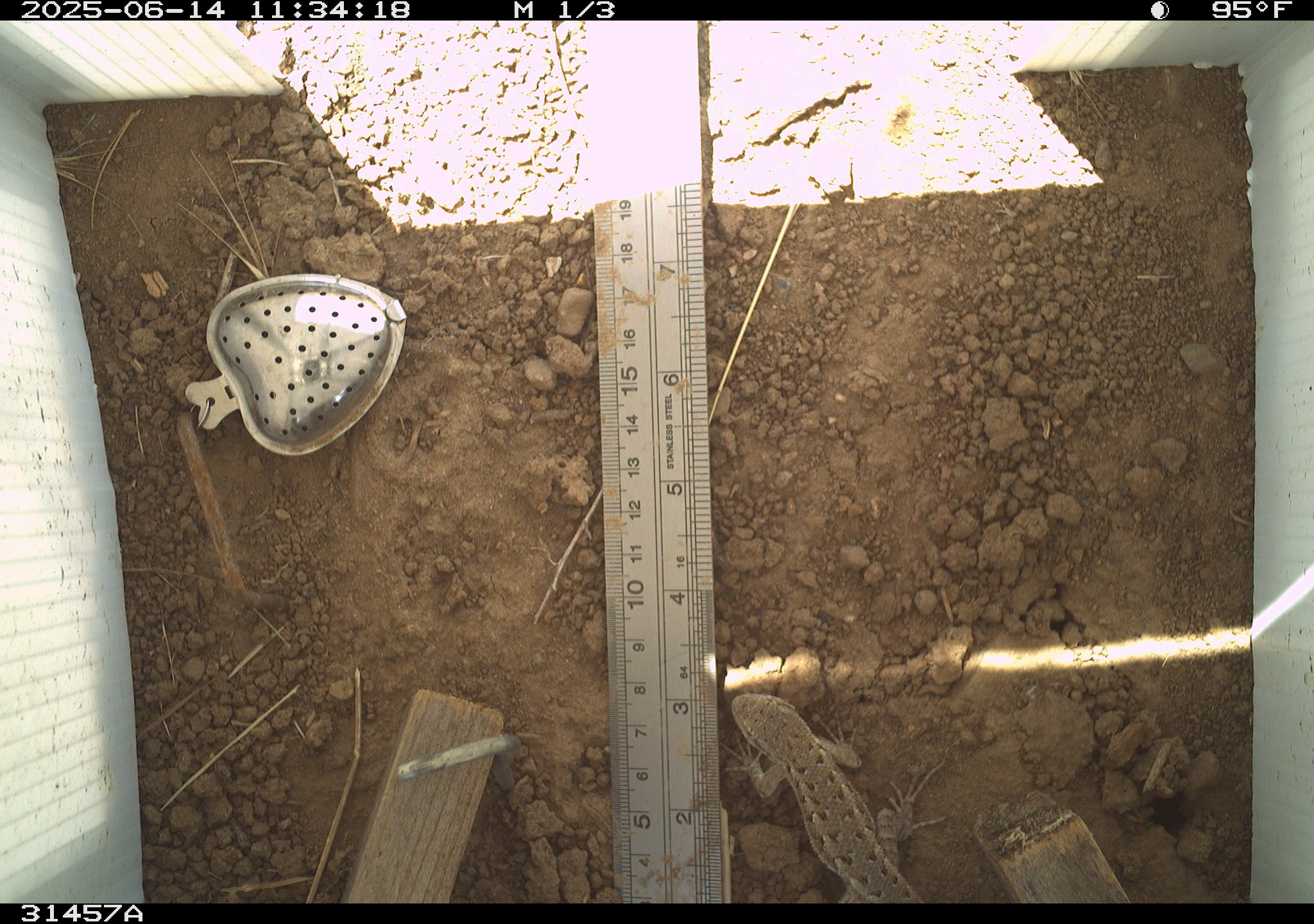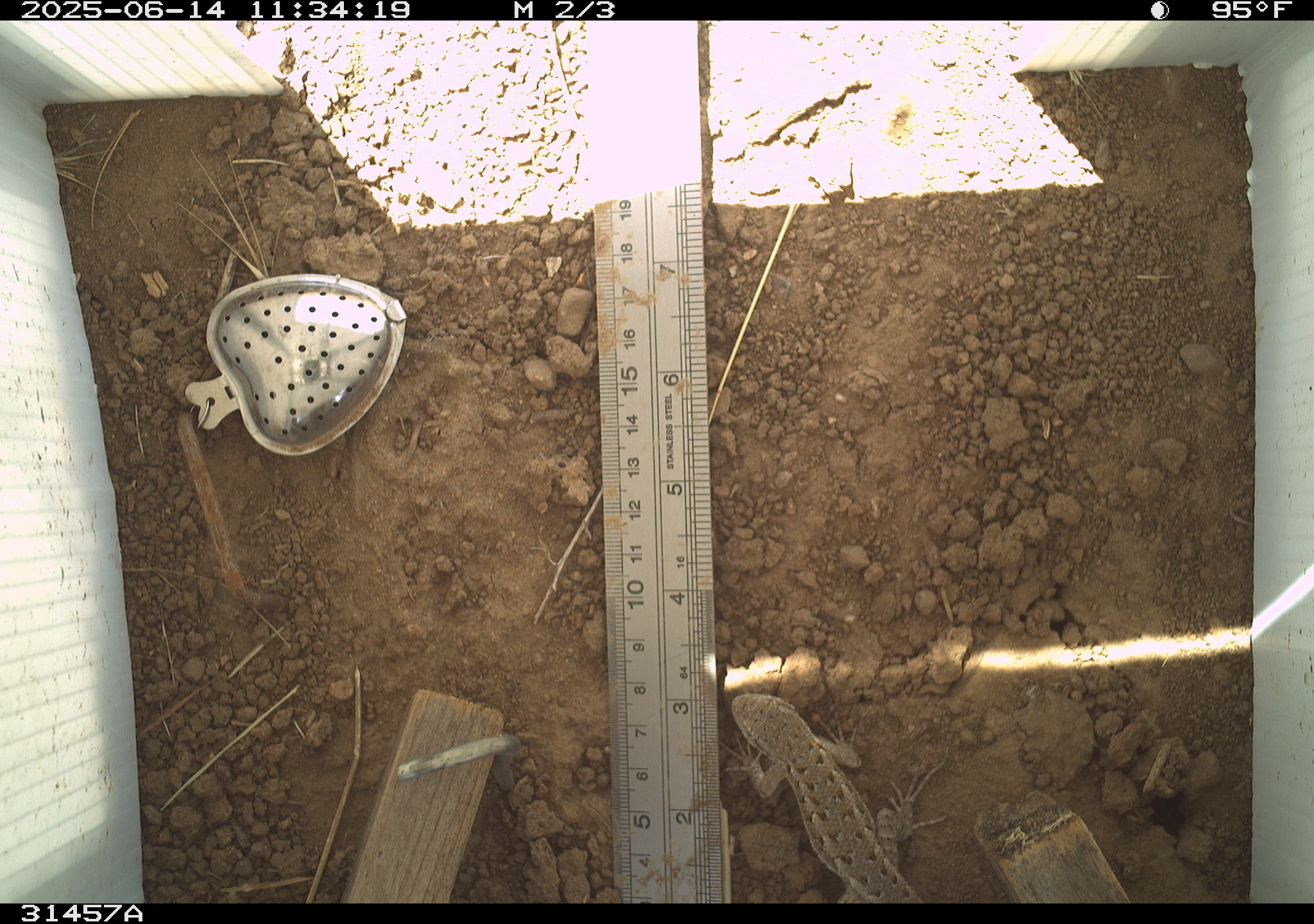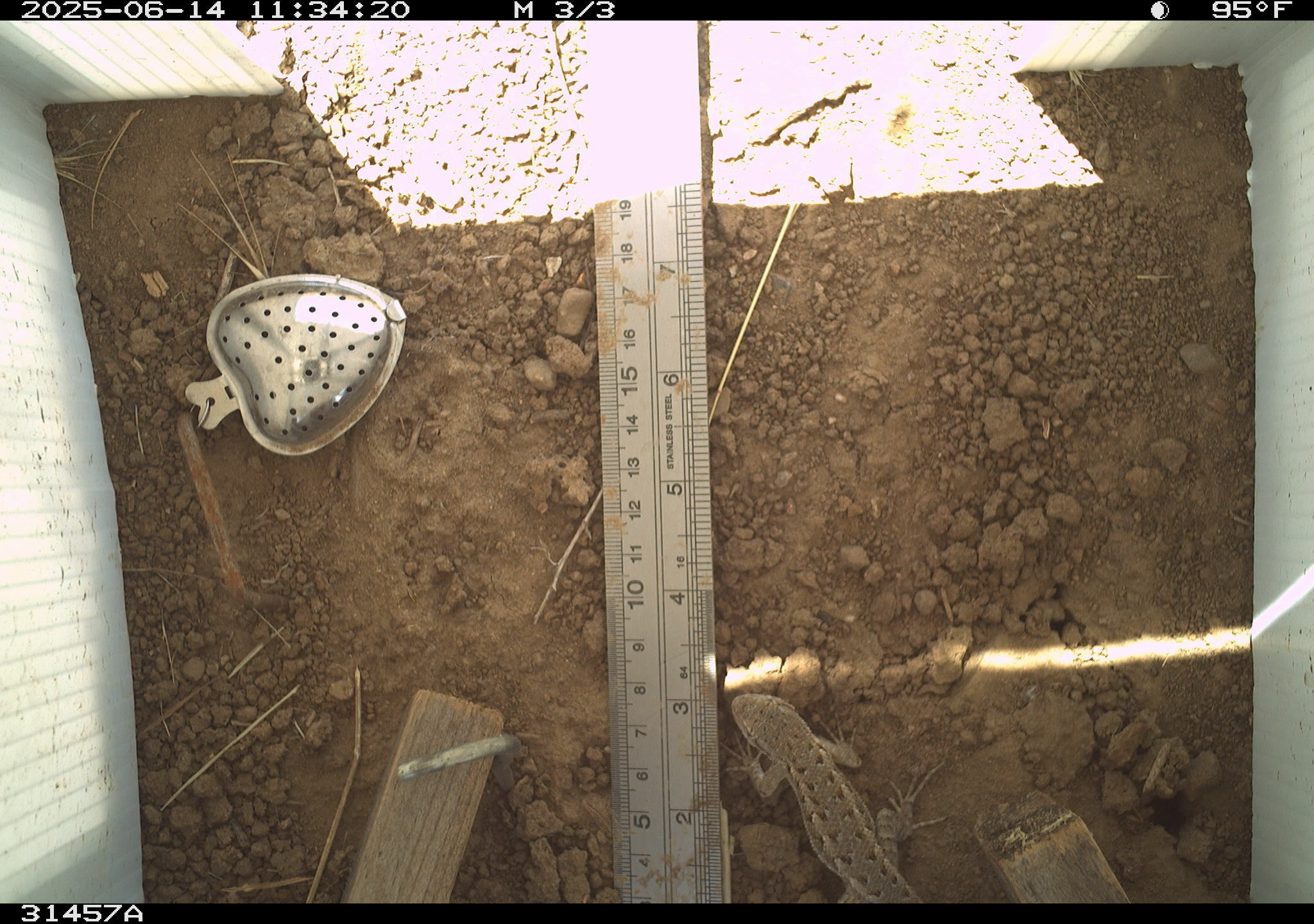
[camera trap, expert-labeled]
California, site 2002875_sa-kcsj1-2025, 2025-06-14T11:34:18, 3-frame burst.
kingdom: Animalia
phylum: Chordata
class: Reptilia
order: Squamata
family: Phrynosomatidae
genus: Sceloporus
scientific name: Sceloporus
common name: spiny lizards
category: sceloporus species